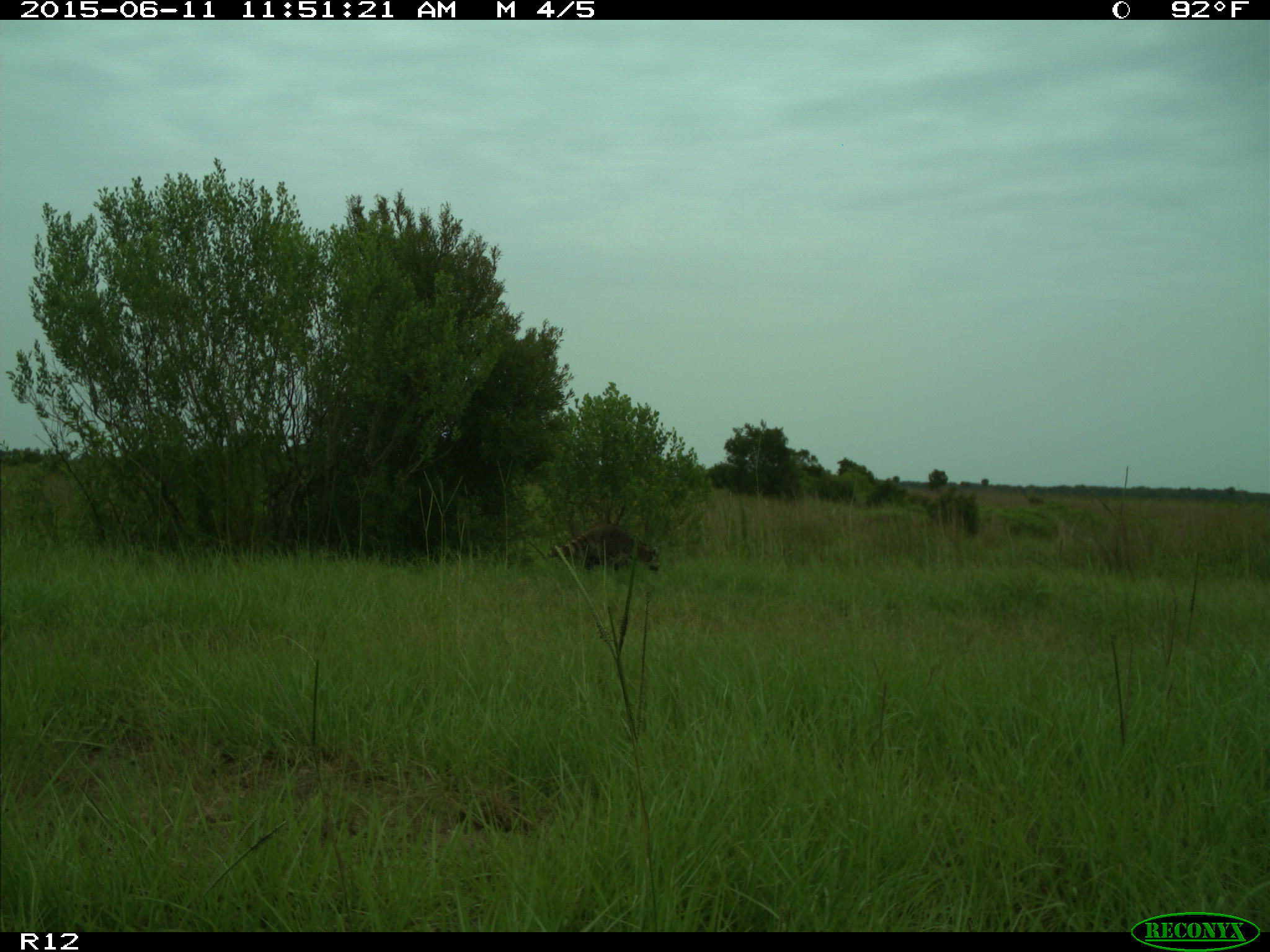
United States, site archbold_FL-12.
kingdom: Animalia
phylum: Chordata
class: Mammalia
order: Carnivora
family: Procyonidae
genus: Procyon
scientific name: Procyon lotor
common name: common raccoon